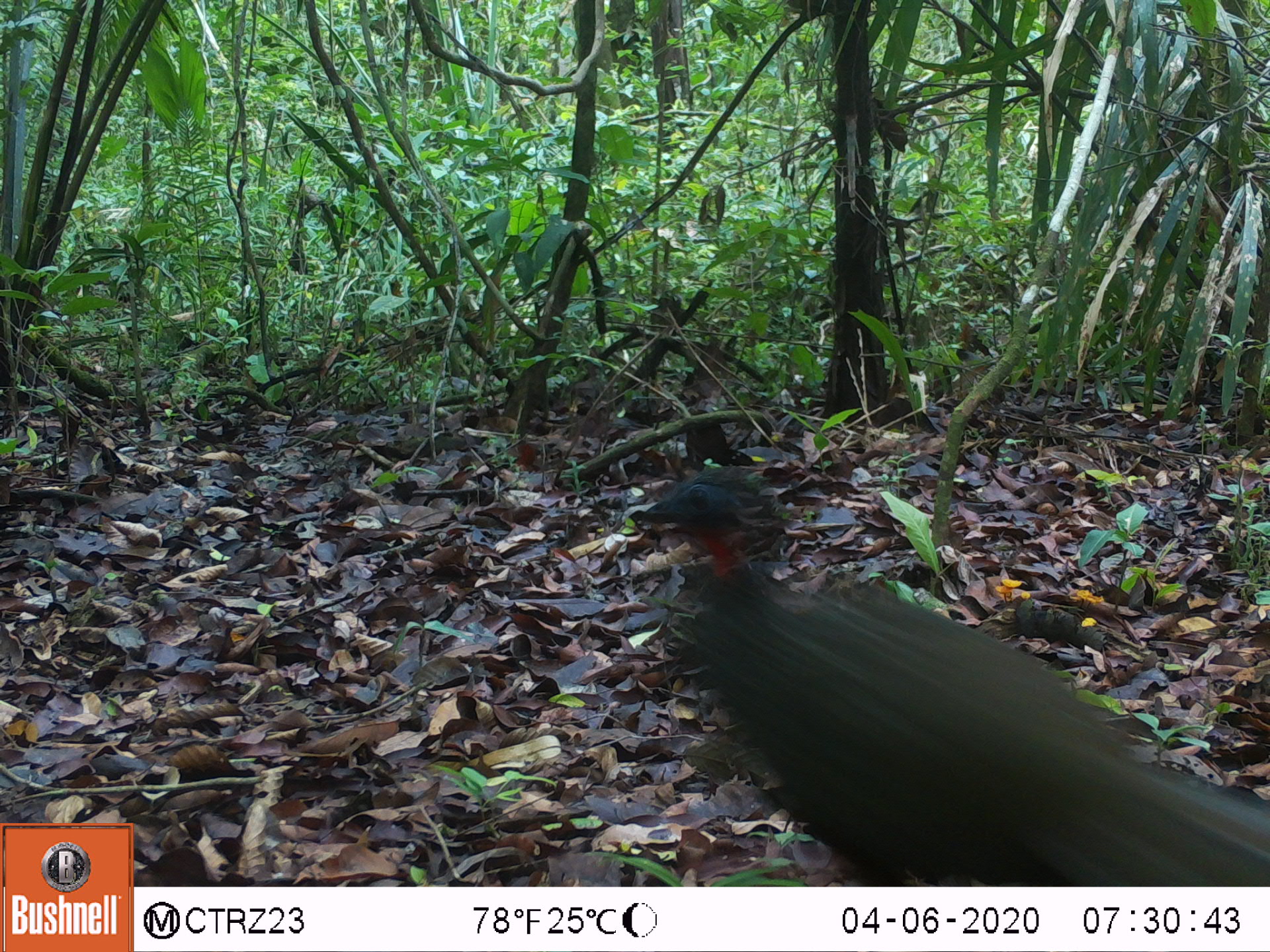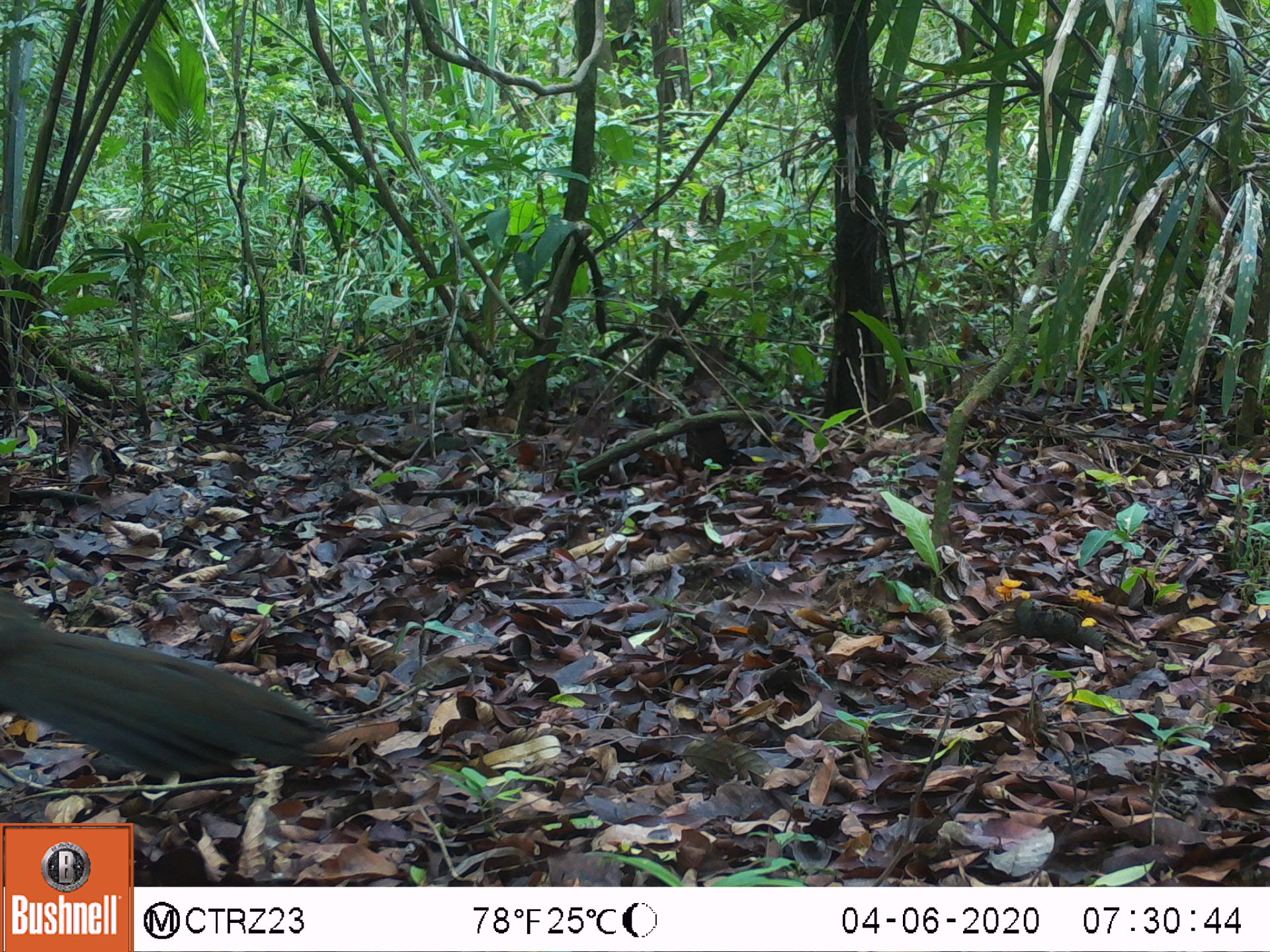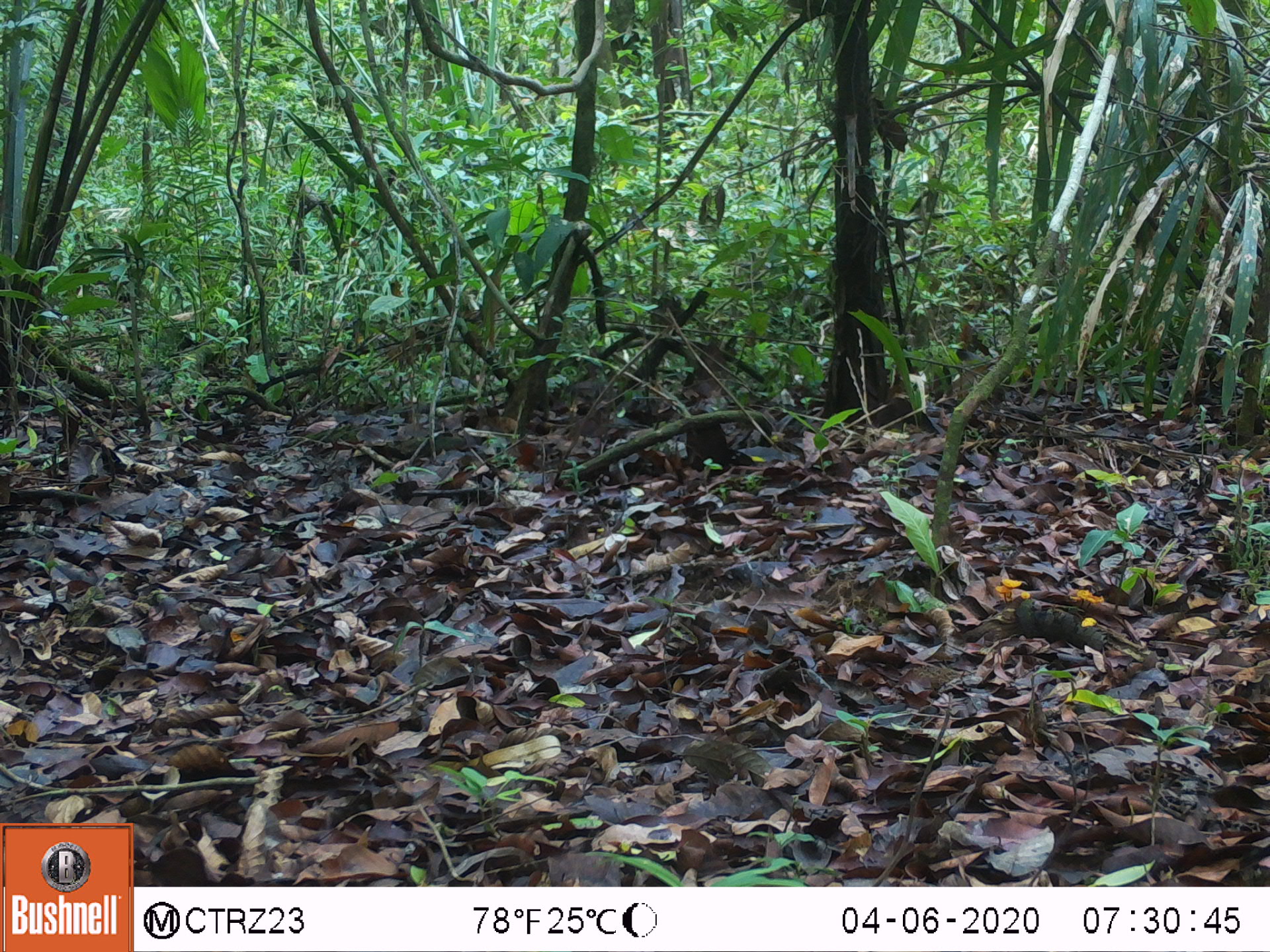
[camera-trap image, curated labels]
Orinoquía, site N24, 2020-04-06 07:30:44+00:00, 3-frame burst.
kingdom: Animalia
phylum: Chordata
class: Aves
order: Galliformes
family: Cracidae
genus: Penelope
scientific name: Penelope jacquacu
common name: spix's guan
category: spixs guan